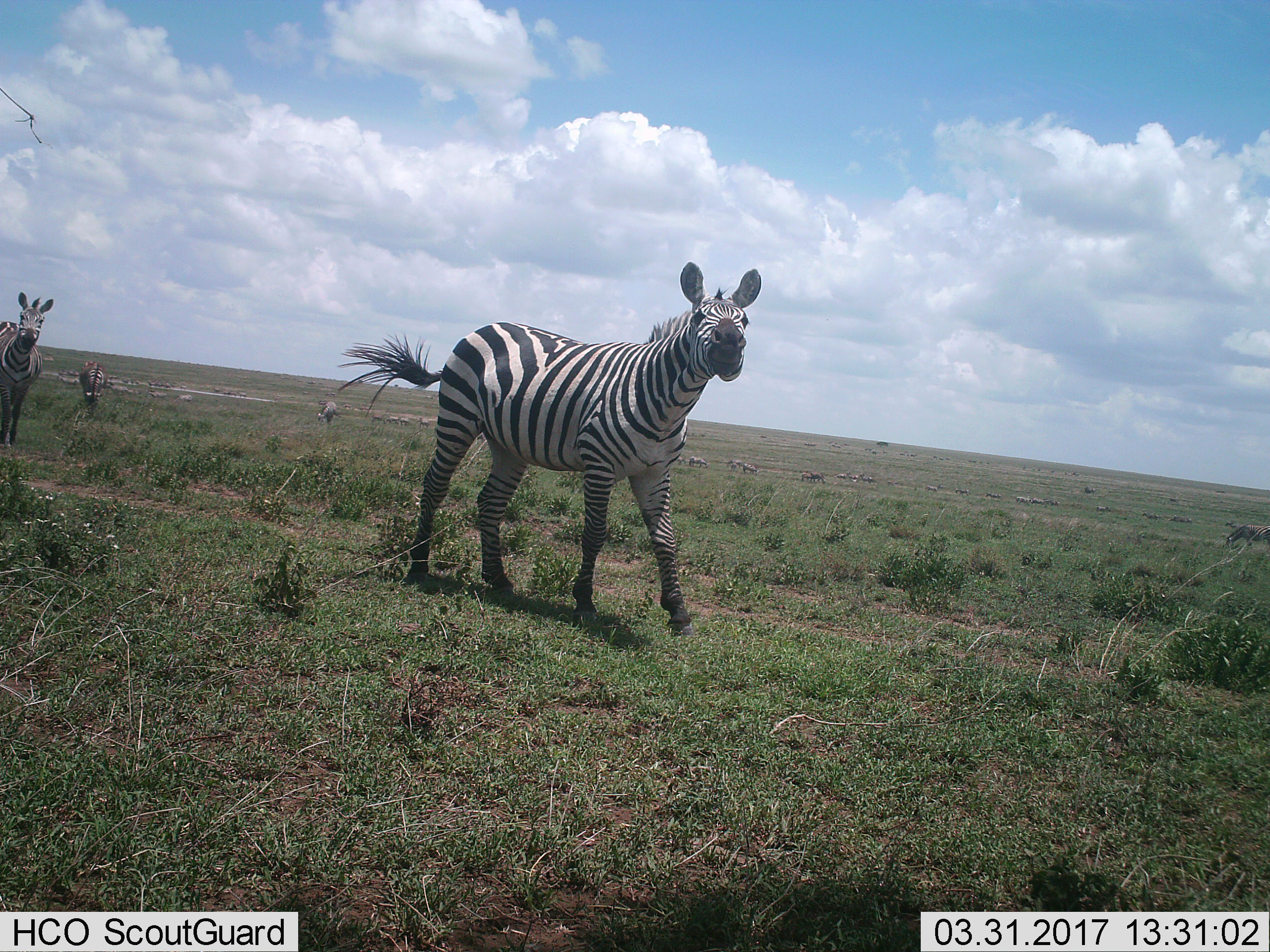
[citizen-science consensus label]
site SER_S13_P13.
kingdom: Animalia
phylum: Chordata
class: Mammalia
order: Perissodactyla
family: Equidae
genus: Equus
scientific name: Equus quagga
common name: plains zebra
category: zebraplains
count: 4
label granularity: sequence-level